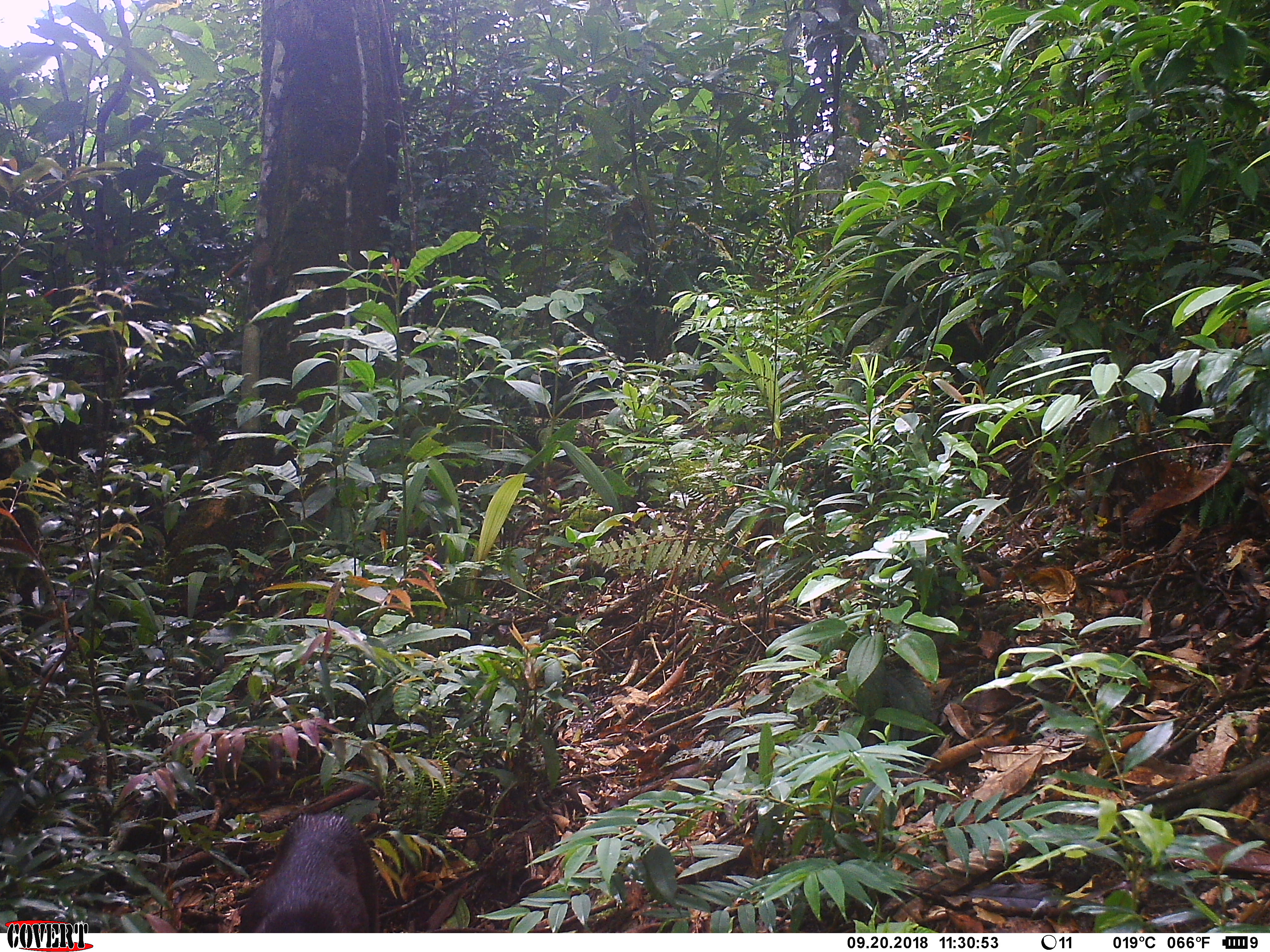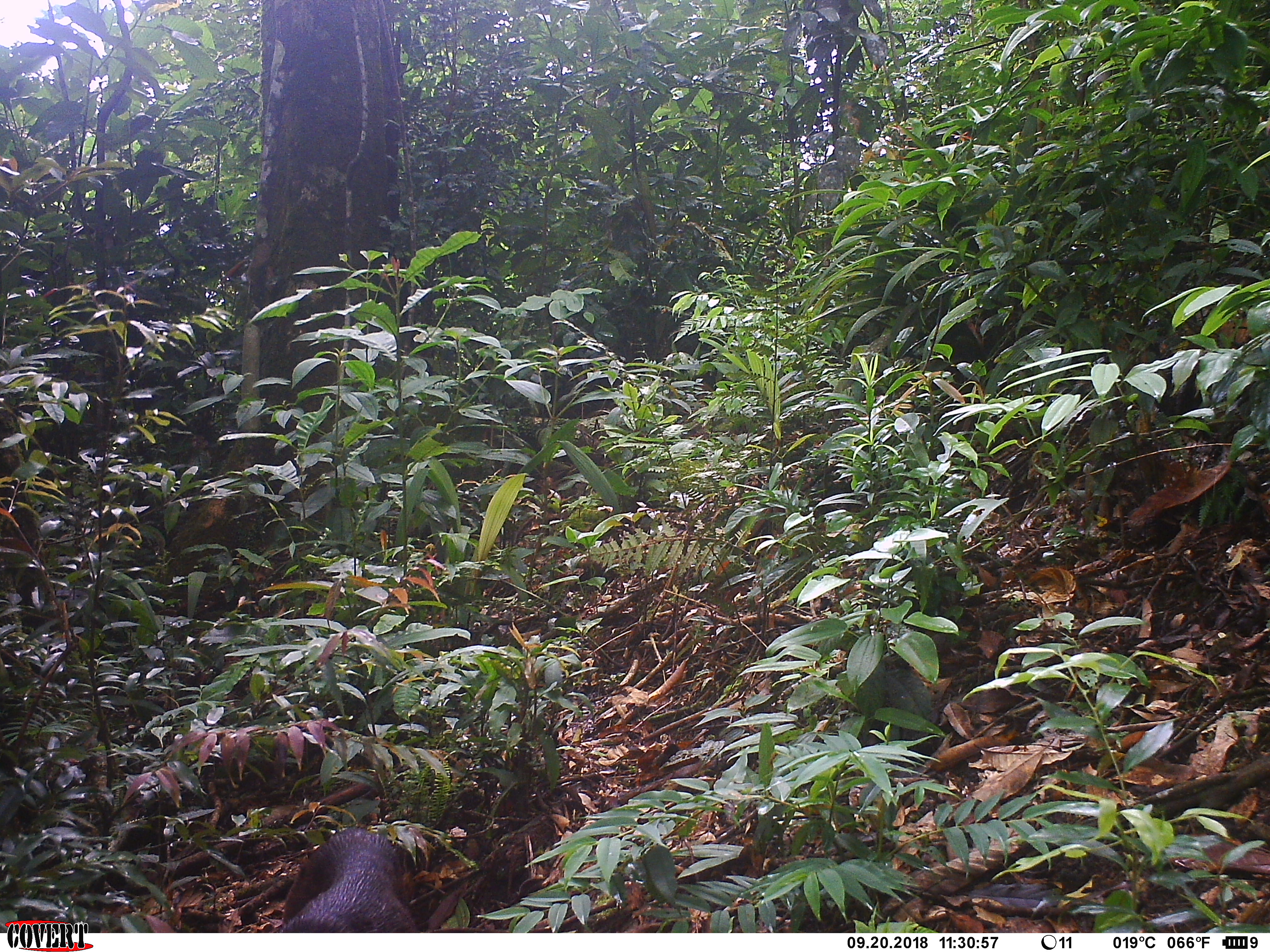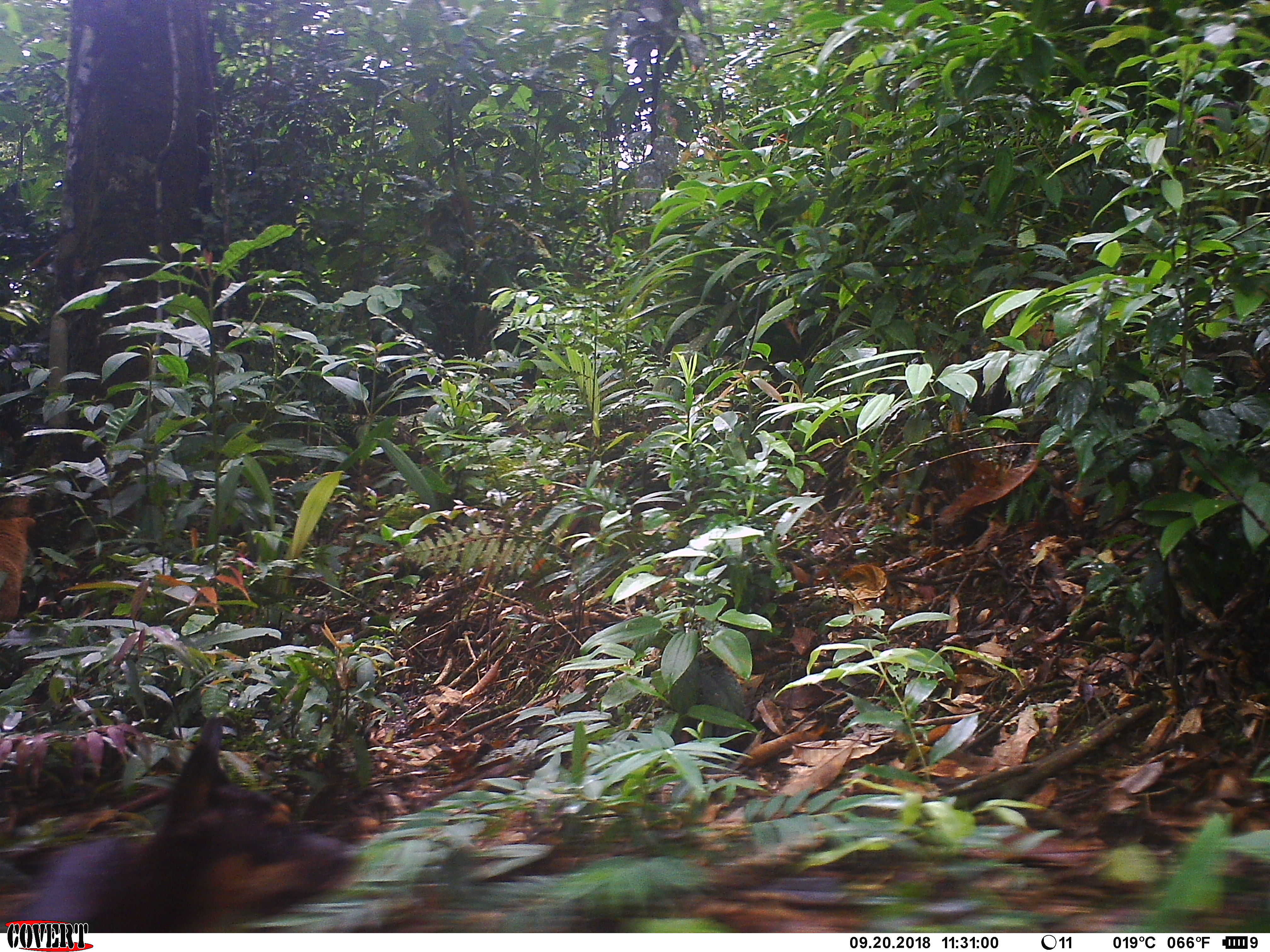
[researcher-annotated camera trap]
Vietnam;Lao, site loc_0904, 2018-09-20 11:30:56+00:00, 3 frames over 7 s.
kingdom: Animalia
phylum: Chordata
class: Mammalia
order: Carnivora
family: Canidae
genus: Canis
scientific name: Canis familiaris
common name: domestic dog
Domestic dog (Canis familiaris). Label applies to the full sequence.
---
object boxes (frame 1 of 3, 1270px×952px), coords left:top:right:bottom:
domestic dog: 239:812:380:933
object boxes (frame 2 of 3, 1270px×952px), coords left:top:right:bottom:
domestic dog: 279:827:419:933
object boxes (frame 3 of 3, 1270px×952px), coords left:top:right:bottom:
domestic dog: 17:715:365:932